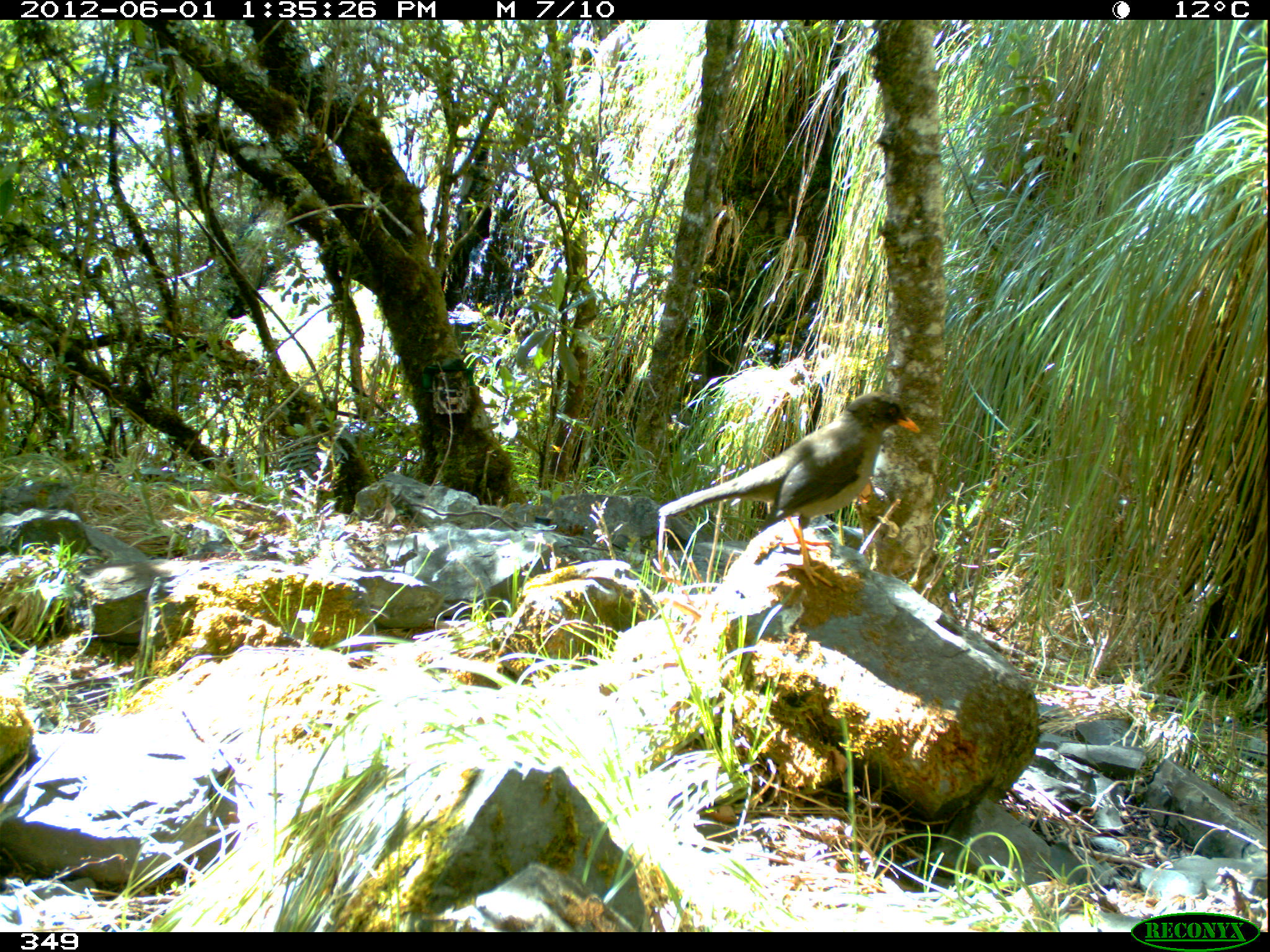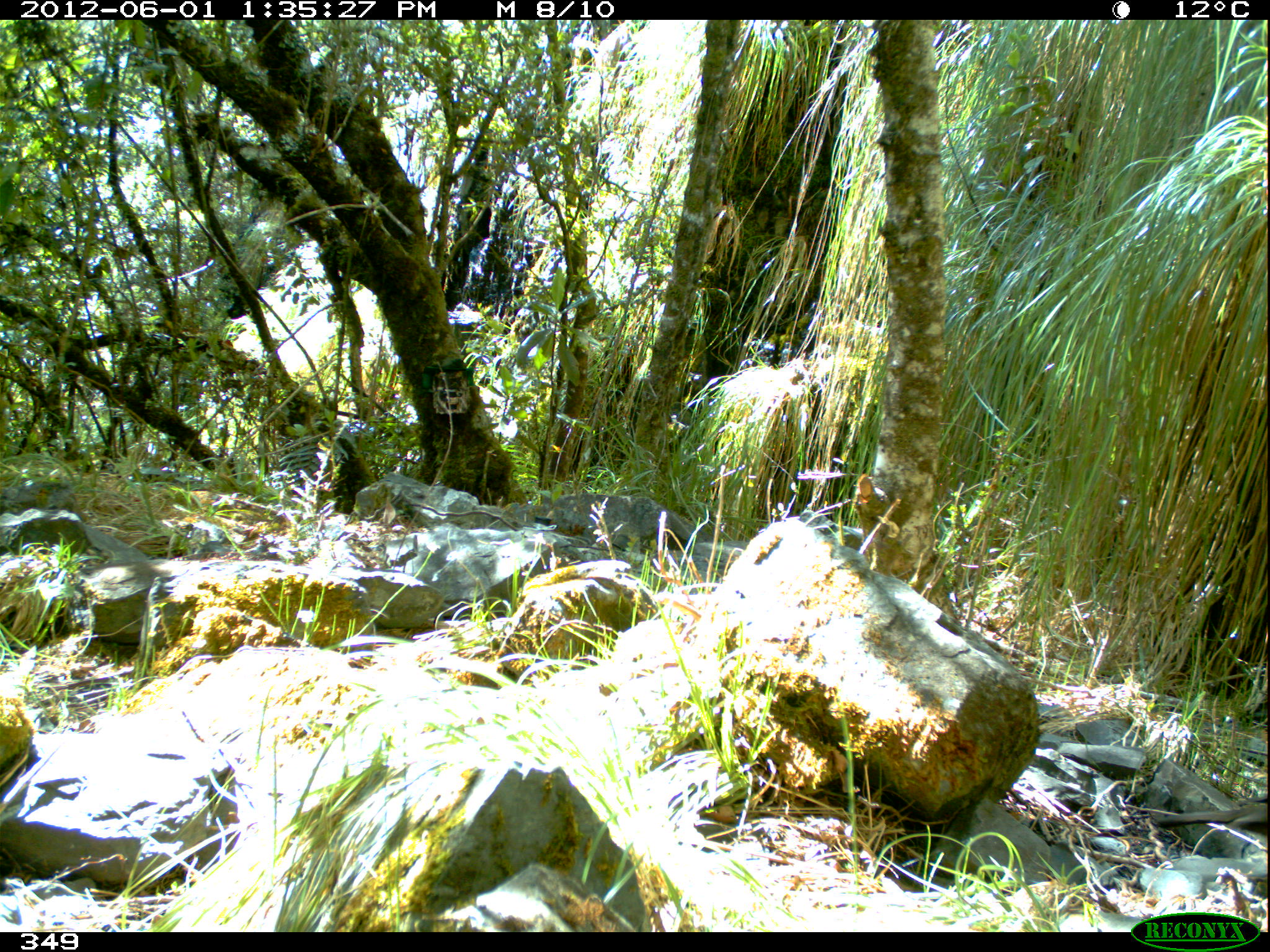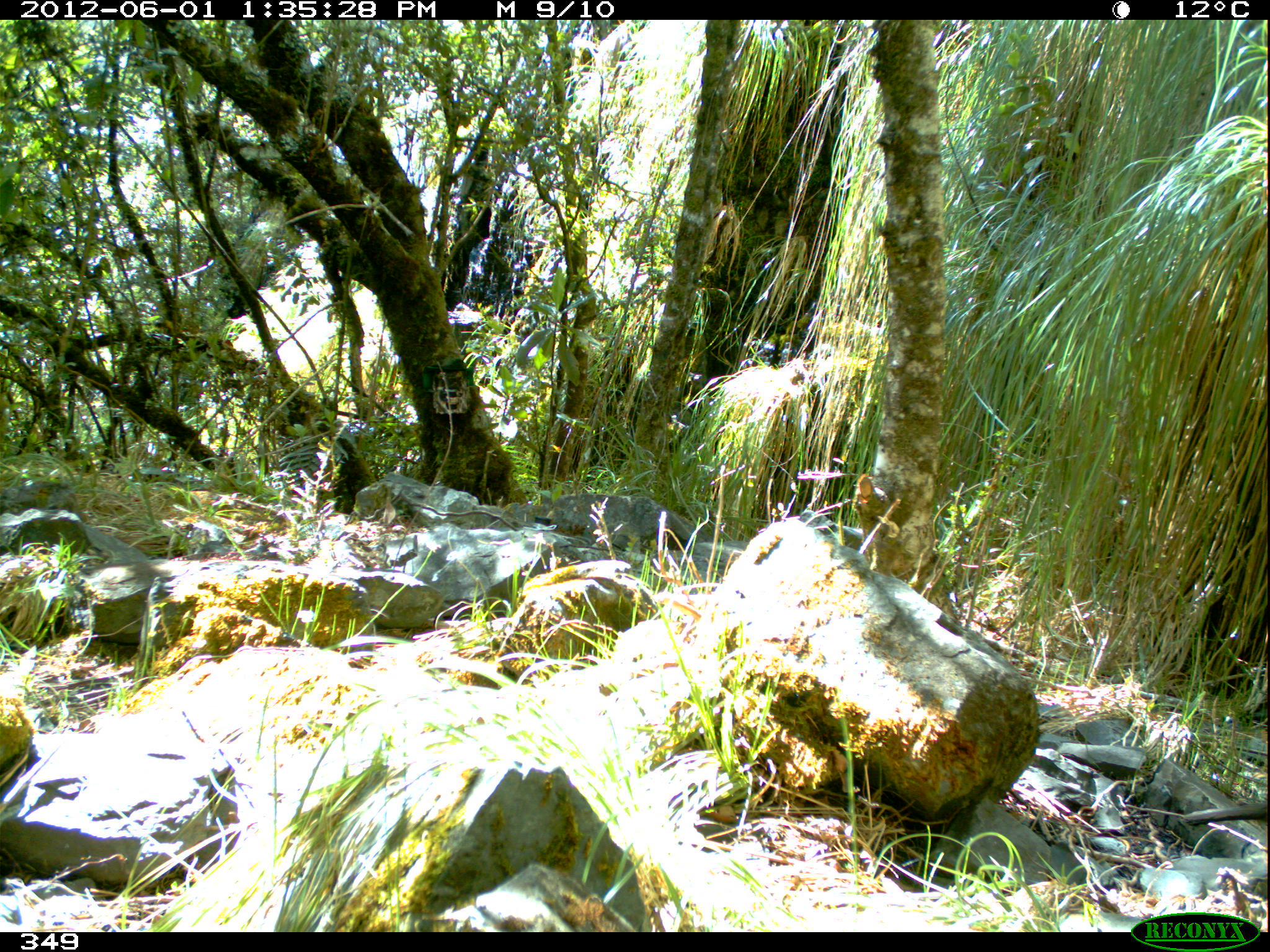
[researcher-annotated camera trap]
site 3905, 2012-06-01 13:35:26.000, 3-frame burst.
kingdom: Animalia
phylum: Chordata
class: Aves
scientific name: Aves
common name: bird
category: unknown bird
Unknown bird (bird) (Aves).